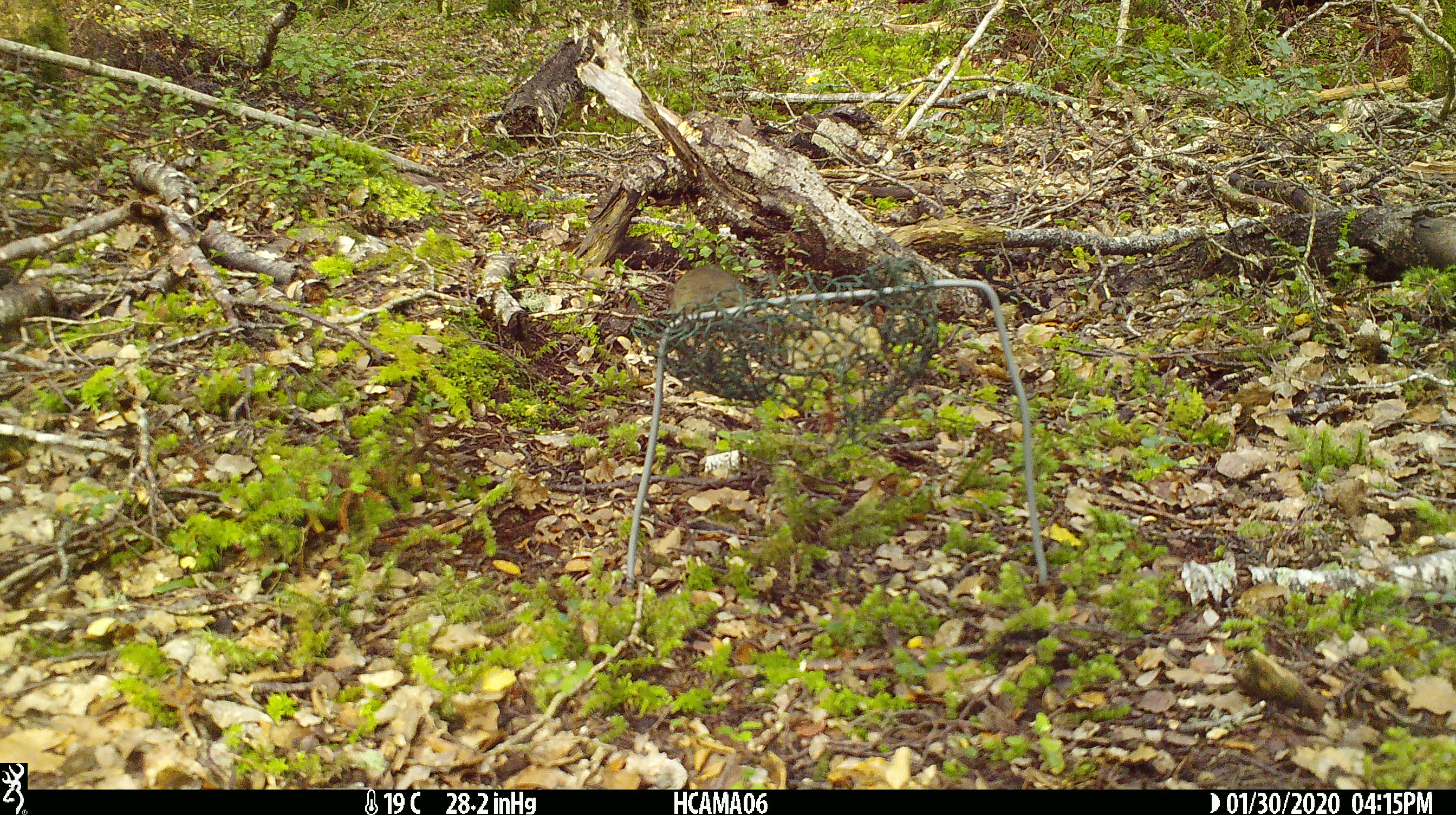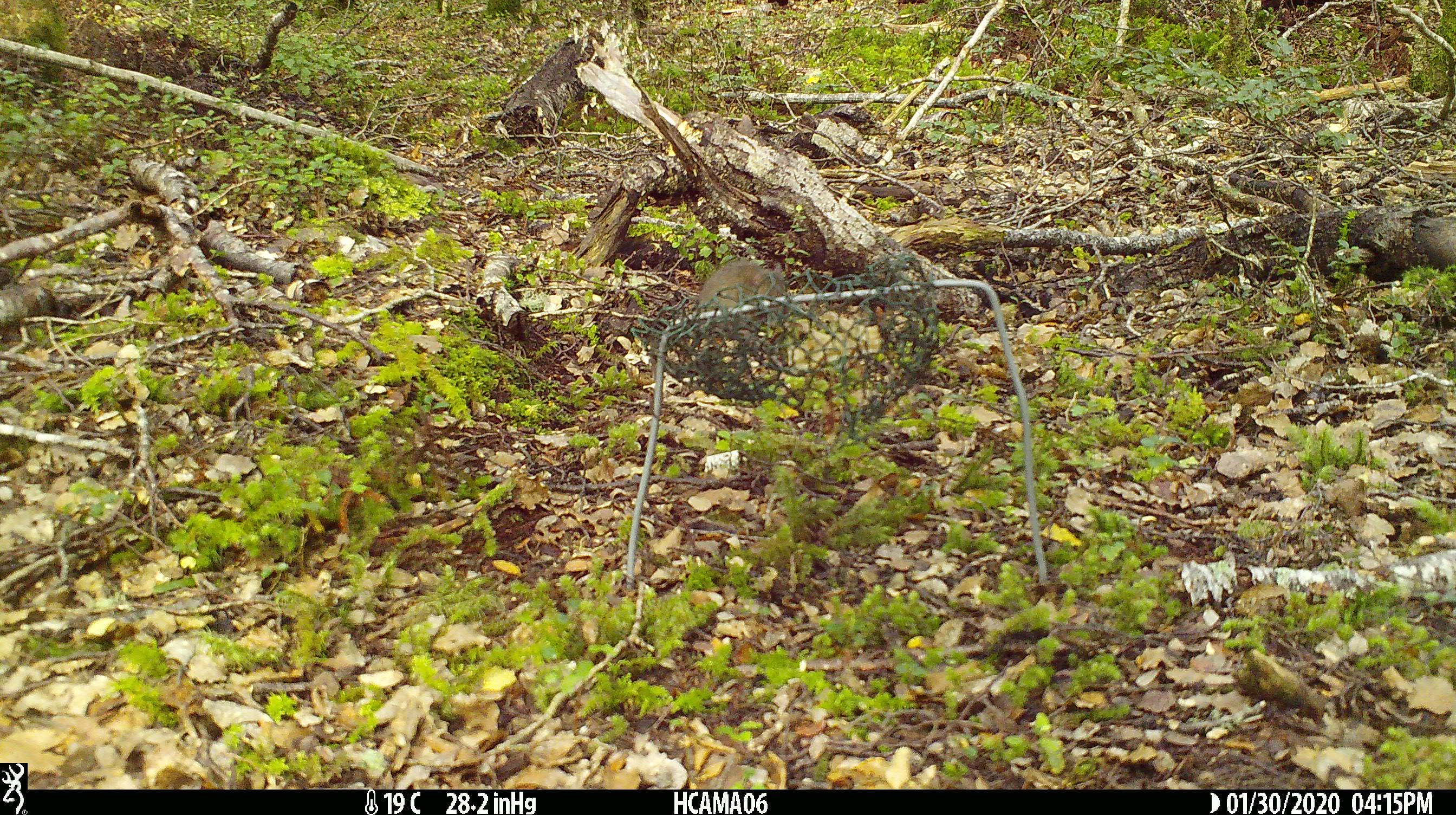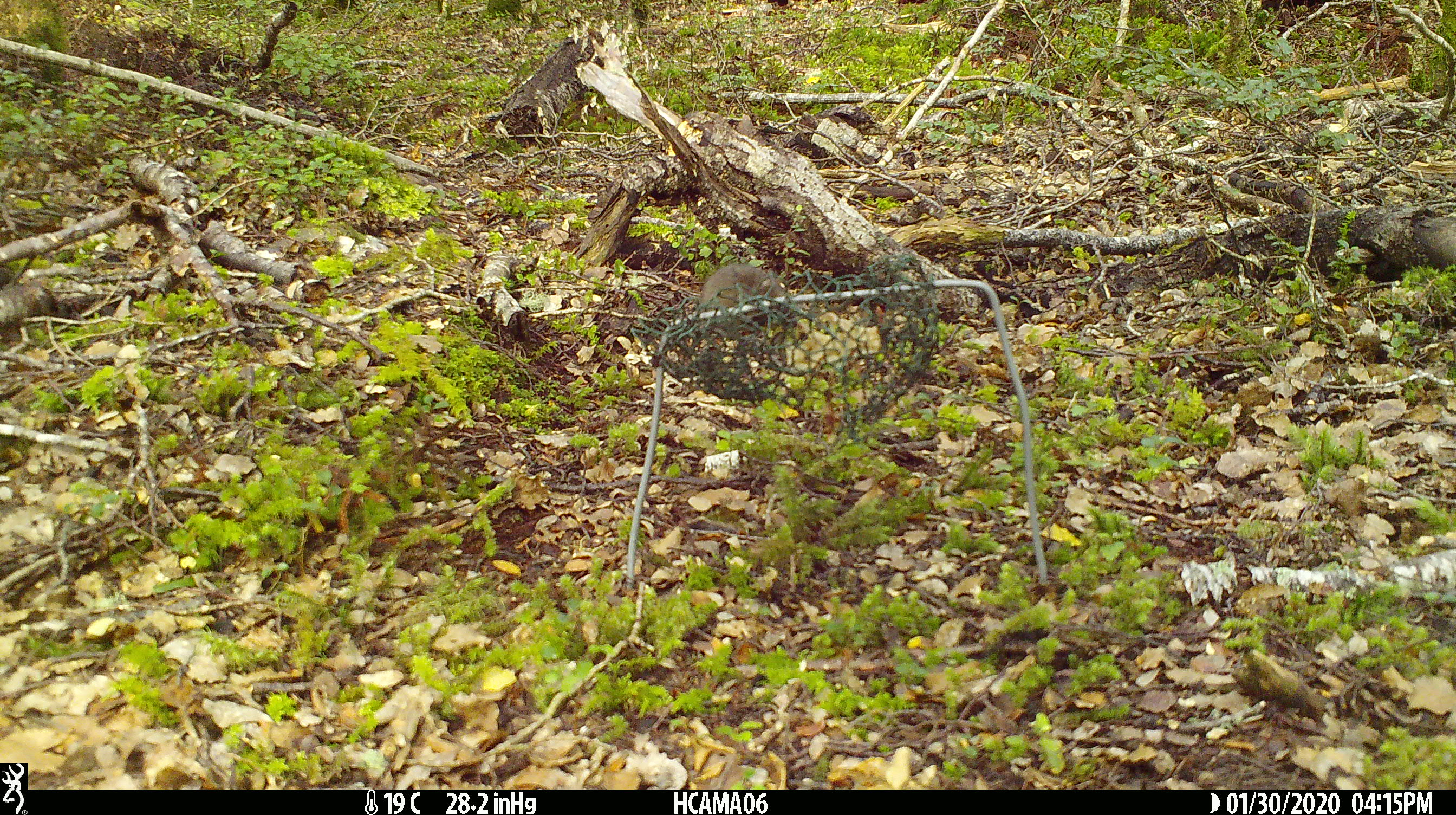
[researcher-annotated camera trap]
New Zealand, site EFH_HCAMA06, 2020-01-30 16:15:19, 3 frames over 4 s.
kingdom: Animalia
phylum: Chordata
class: Mammalia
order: Rodentia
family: Muridae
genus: Mus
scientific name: Mus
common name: mouse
Mouse (Mus).